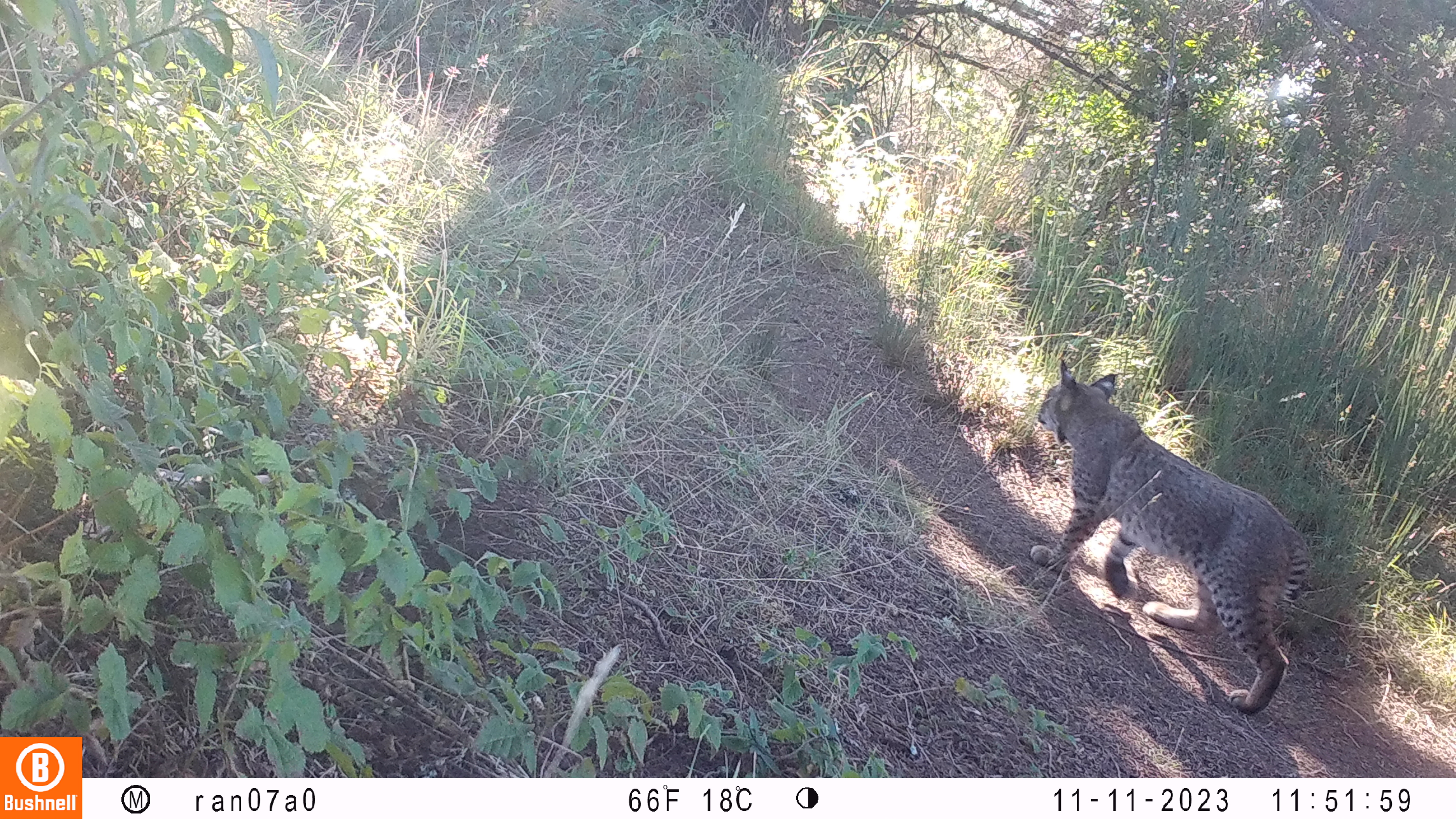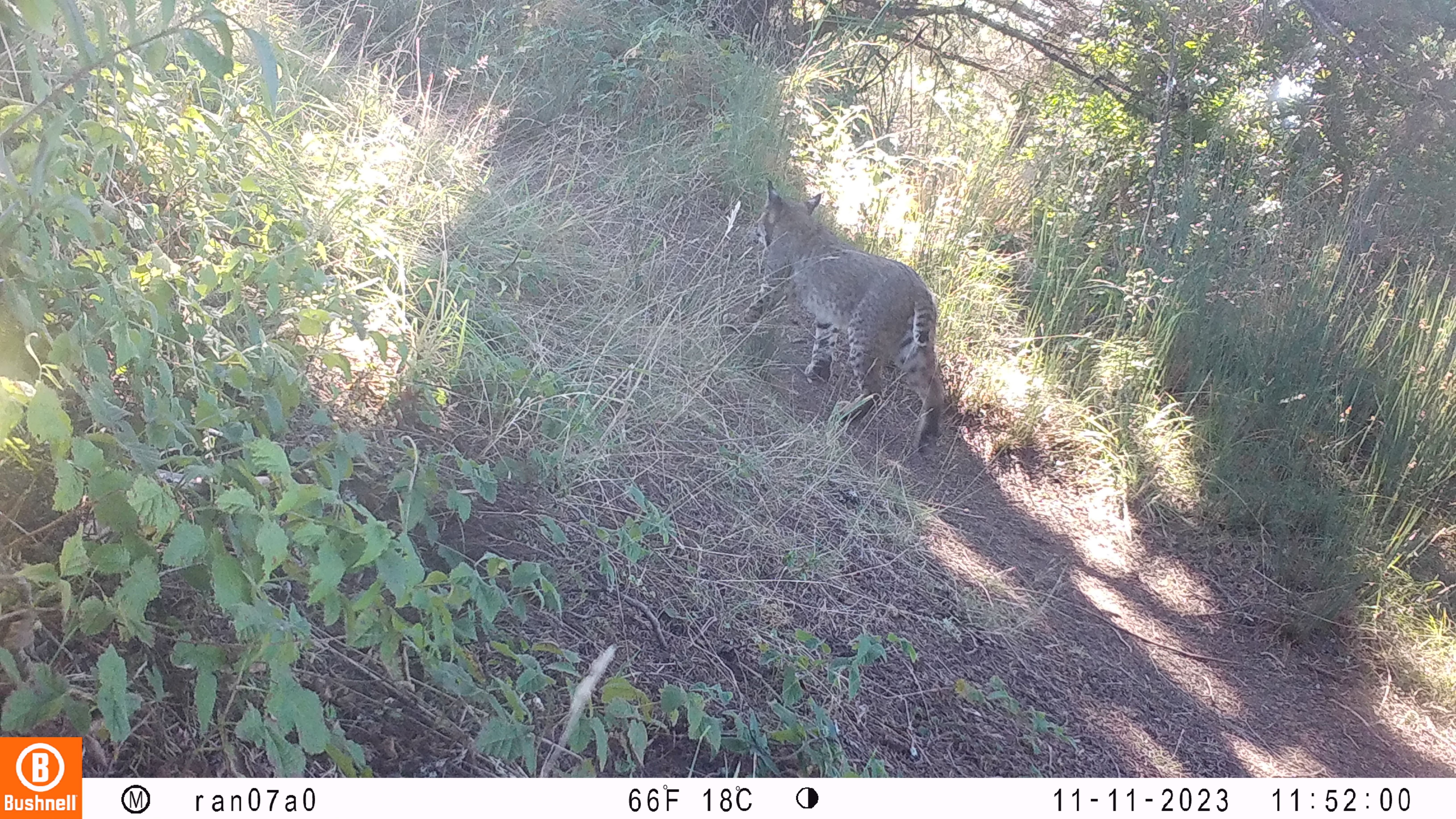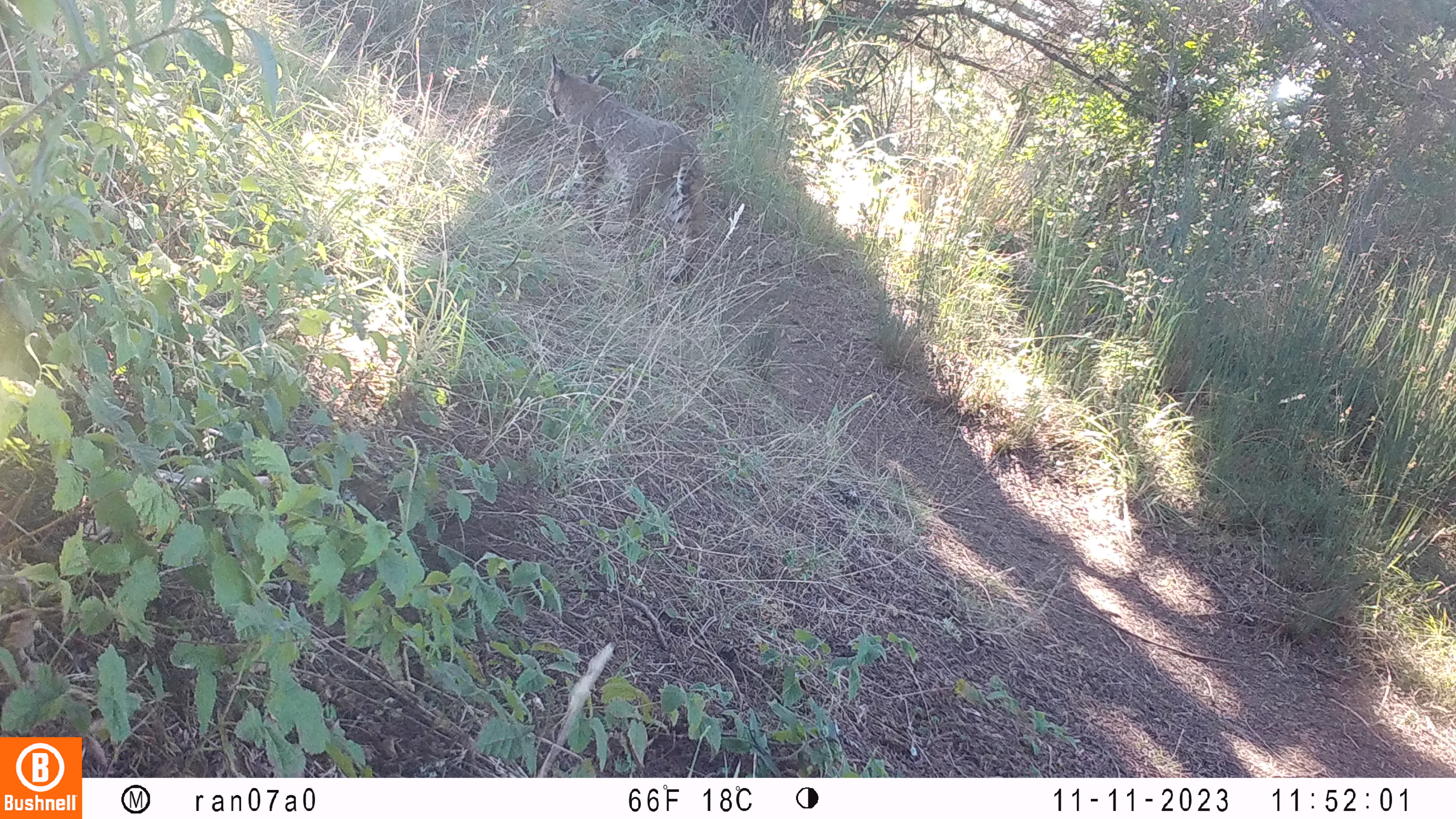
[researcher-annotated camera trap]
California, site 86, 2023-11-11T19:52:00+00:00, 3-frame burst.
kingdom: Animalia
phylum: Chordata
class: Mammalia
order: Carnivora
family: Felidae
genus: Lynx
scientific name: Lynx rufus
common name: bobcat